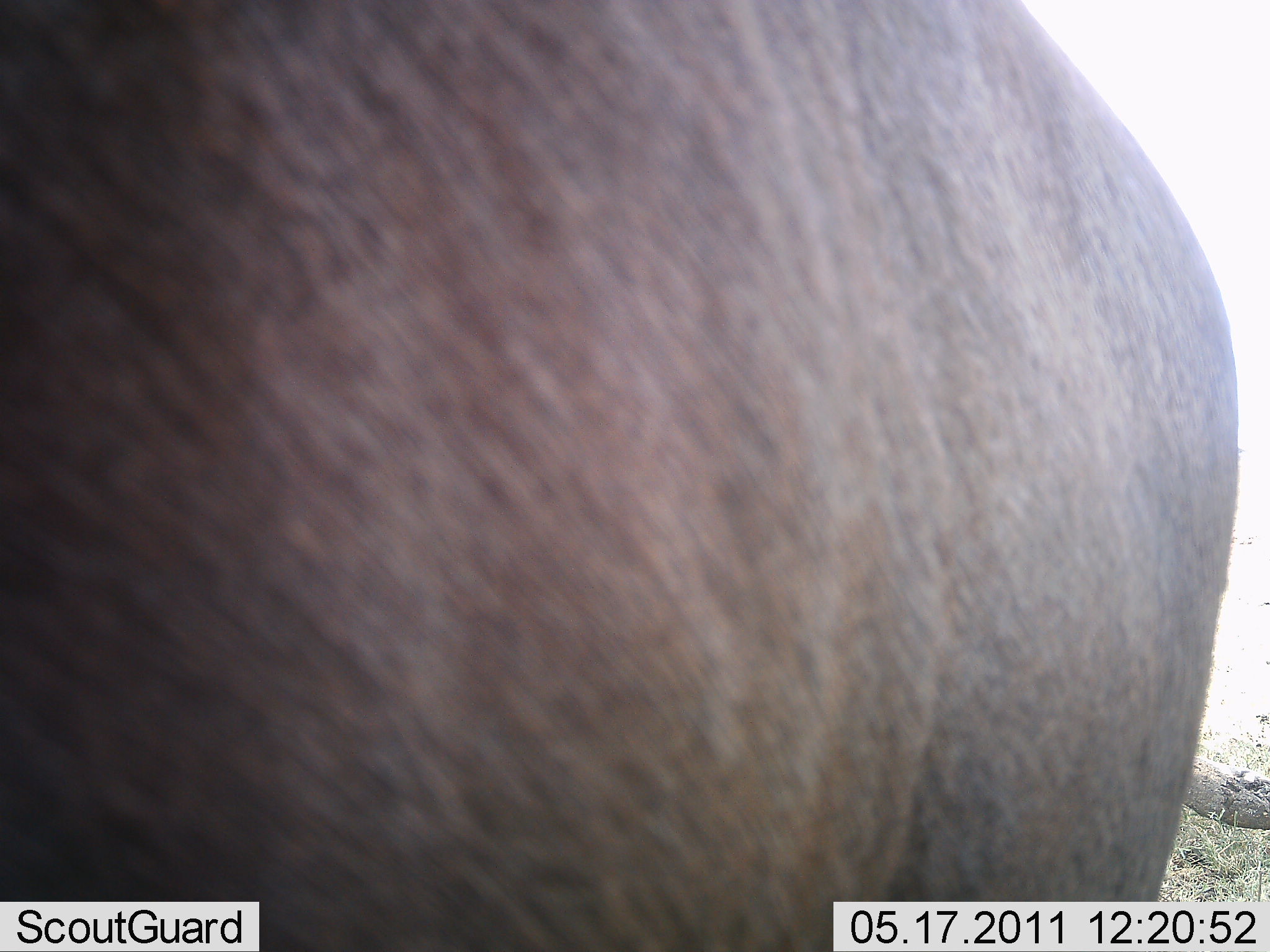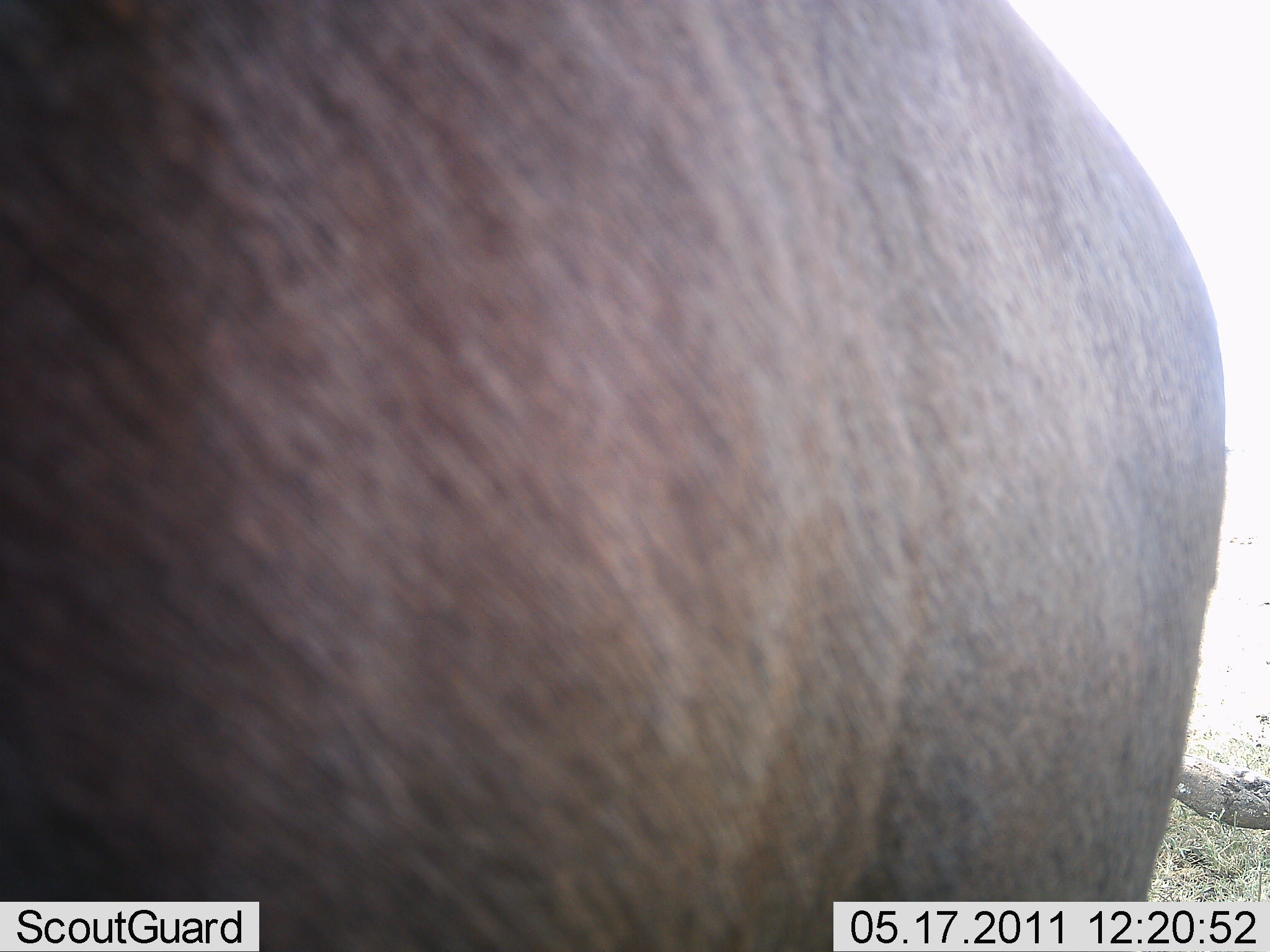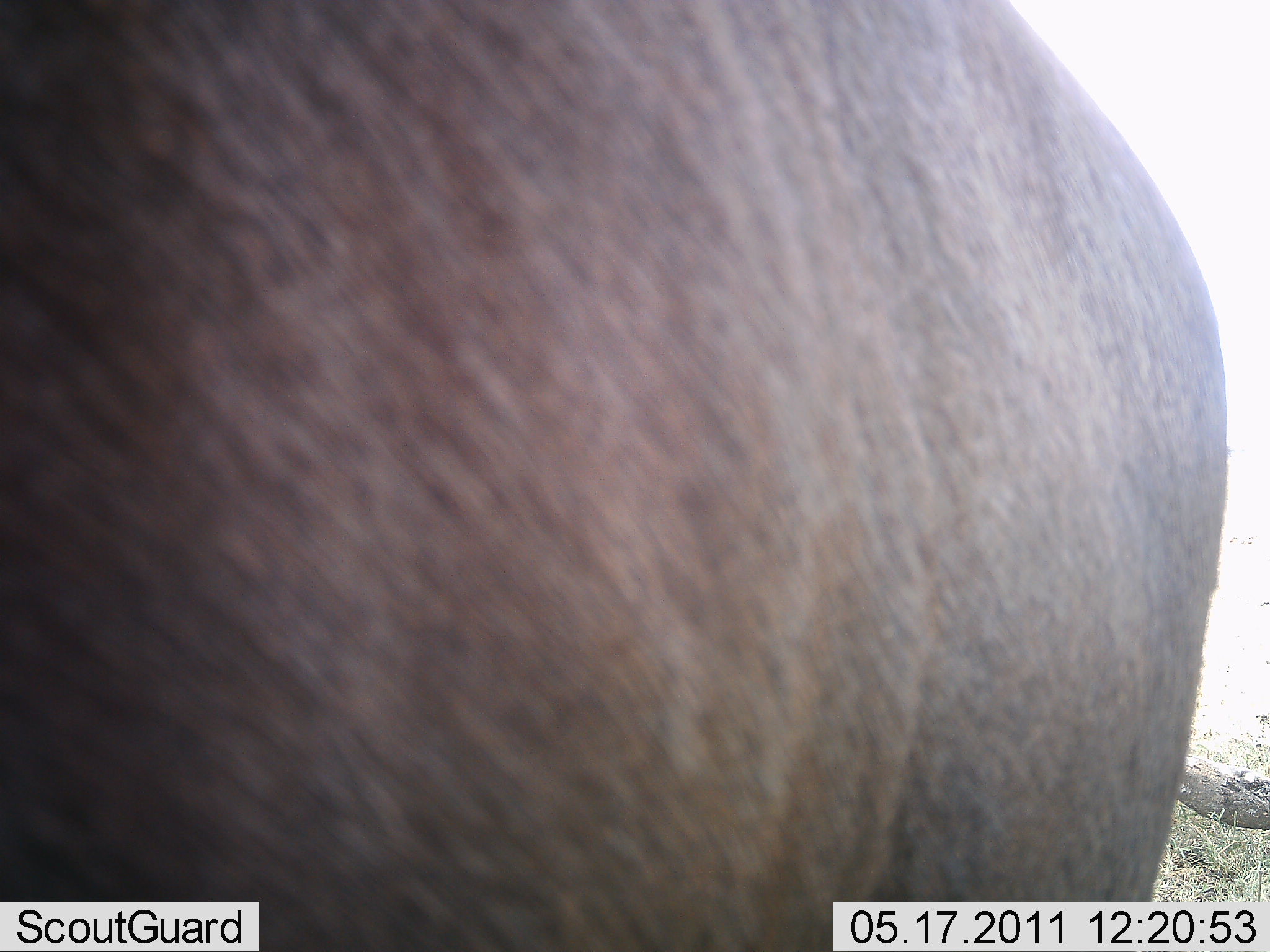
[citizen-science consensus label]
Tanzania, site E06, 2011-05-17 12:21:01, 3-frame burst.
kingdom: Animalia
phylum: Chordata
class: Mammalia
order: Artiodactyla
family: Bovidae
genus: Connochaetes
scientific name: Connochaetes taurinus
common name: blue wildebeest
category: wildebeest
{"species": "wildebeest (blue wildebeest) (Connochaetes taurinus)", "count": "1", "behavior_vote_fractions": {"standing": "100%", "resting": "0%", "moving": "0%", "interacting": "0%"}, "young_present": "0%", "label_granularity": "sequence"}